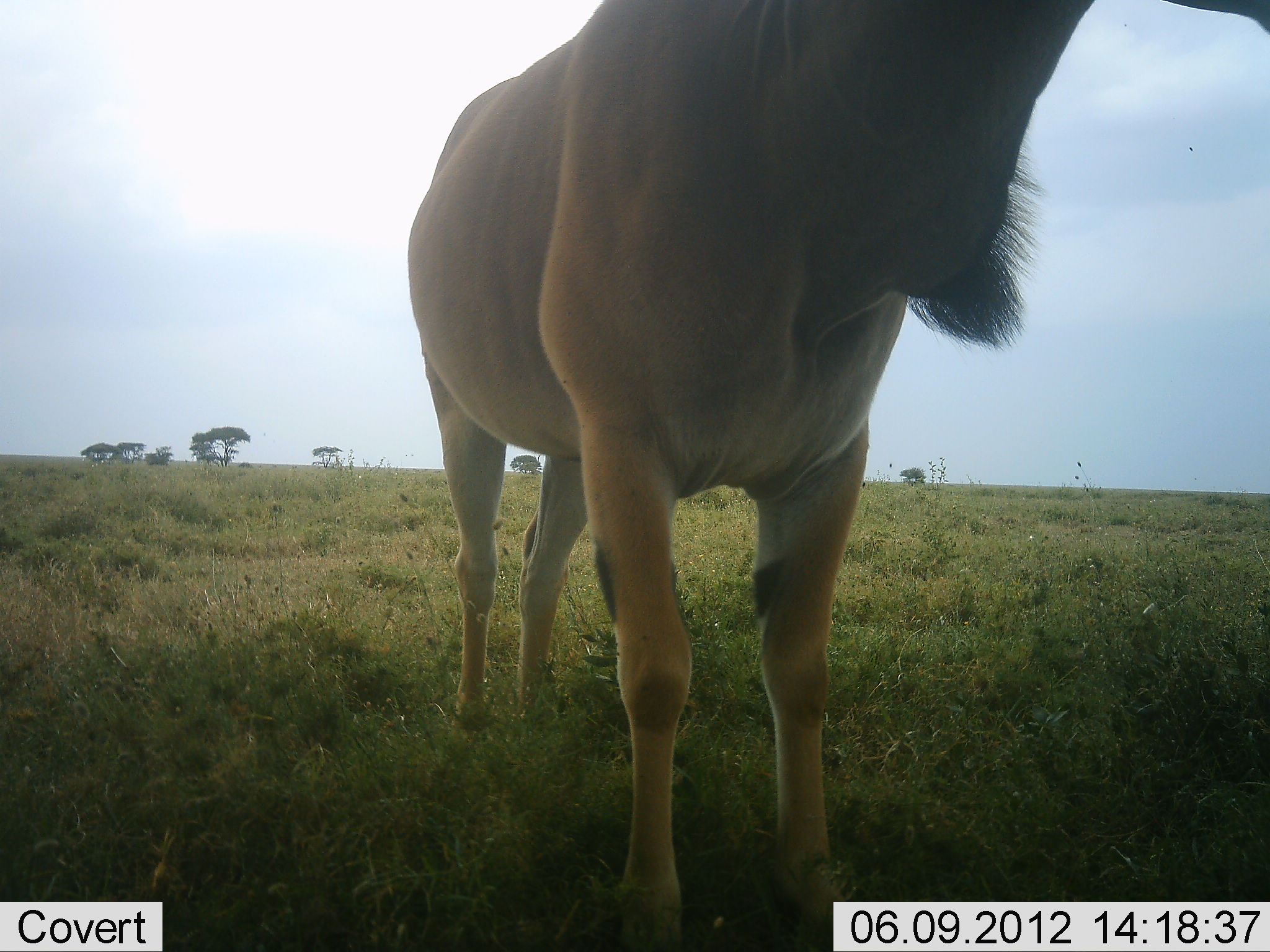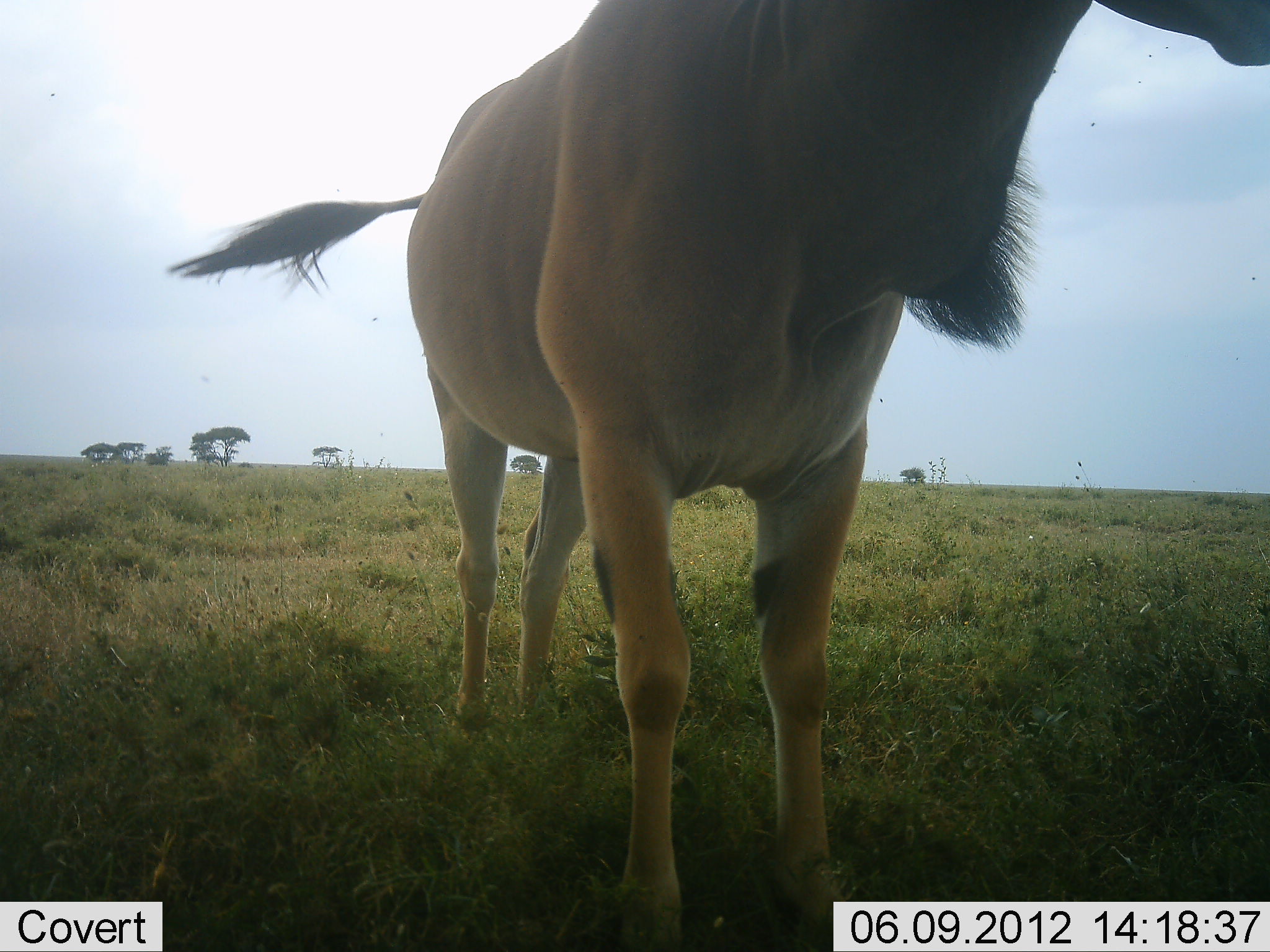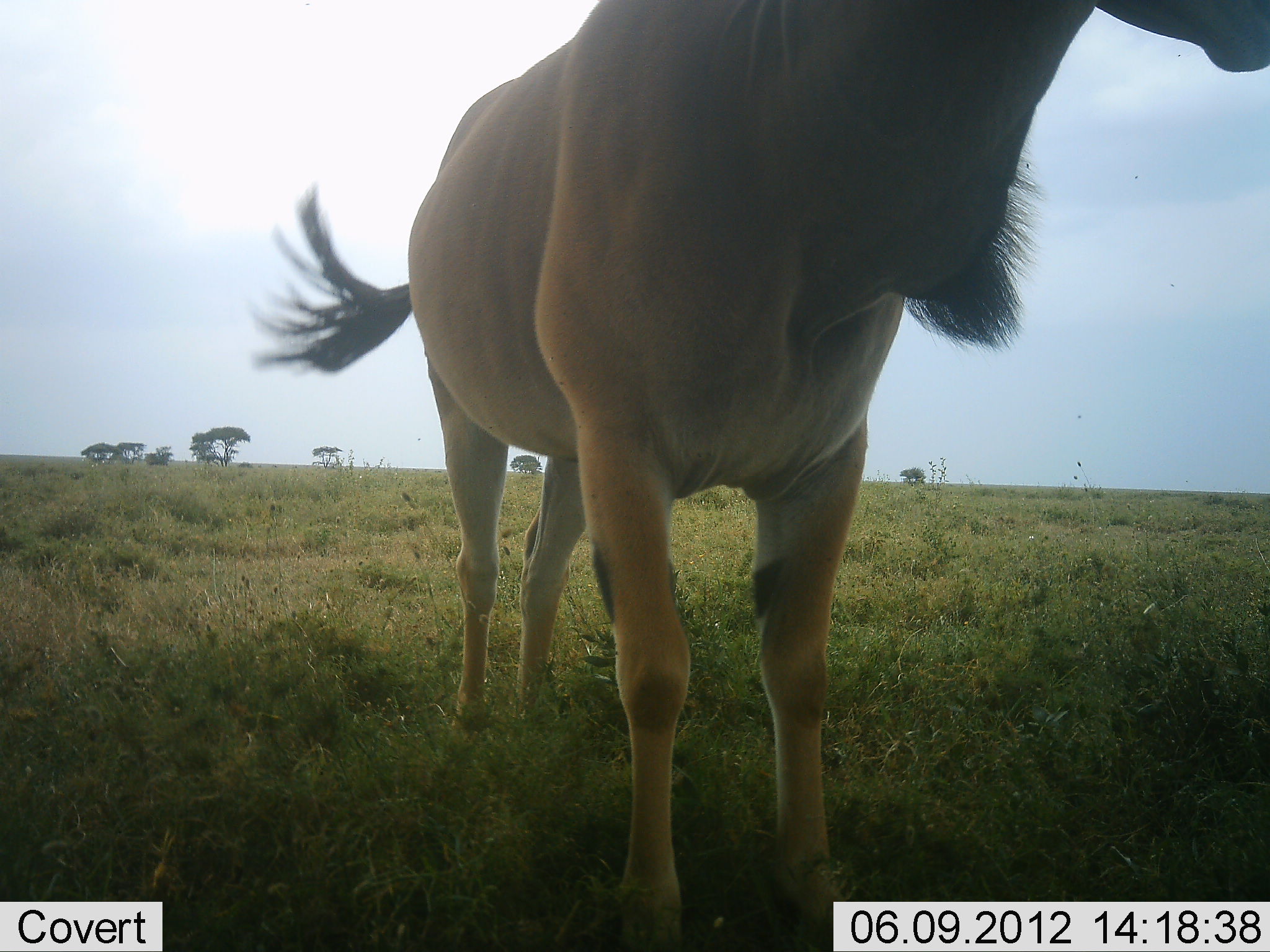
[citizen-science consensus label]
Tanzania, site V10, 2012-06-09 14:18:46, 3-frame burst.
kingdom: Animalia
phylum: Chordata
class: Mammalia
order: Artiodactyla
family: Bovidae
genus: Tragelaphus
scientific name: Tragelaphus oryx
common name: eland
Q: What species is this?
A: Eland (Tragelaphus oryx).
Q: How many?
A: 1.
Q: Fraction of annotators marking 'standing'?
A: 100%.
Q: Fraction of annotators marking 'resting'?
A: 0%.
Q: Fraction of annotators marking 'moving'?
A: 0%.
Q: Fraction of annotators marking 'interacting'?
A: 0%.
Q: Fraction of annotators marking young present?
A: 0%.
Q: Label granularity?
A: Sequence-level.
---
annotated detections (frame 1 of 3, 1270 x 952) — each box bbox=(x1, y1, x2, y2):
animal: bbox=(396, 0, 1270, 952)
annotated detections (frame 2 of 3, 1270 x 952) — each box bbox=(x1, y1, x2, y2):
animal: bbox=(163, 0, 1270, 952)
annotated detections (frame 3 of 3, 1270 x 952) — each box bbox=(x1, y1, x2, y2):
animal: bbox=(248, 0, 1270, 952)